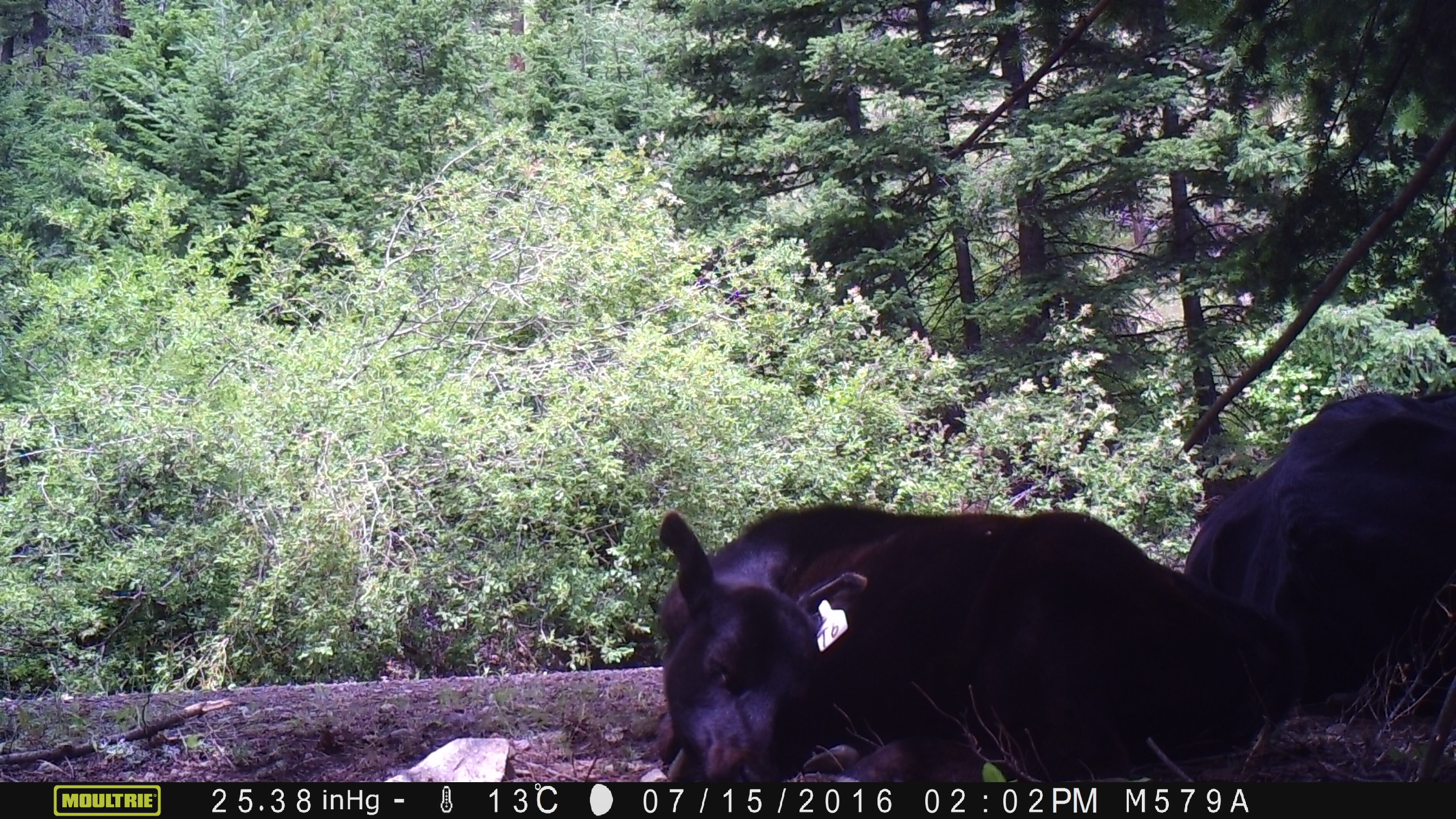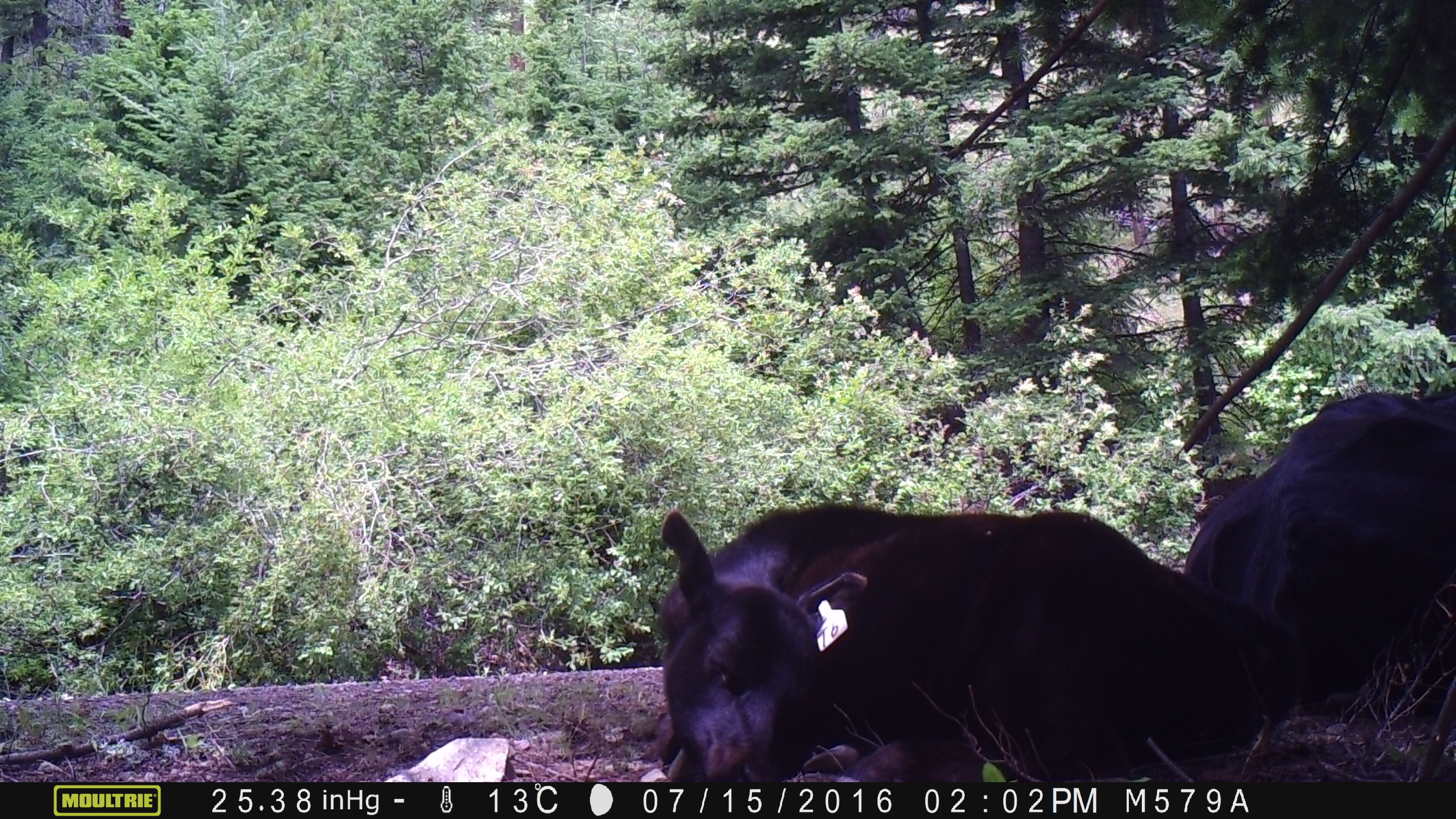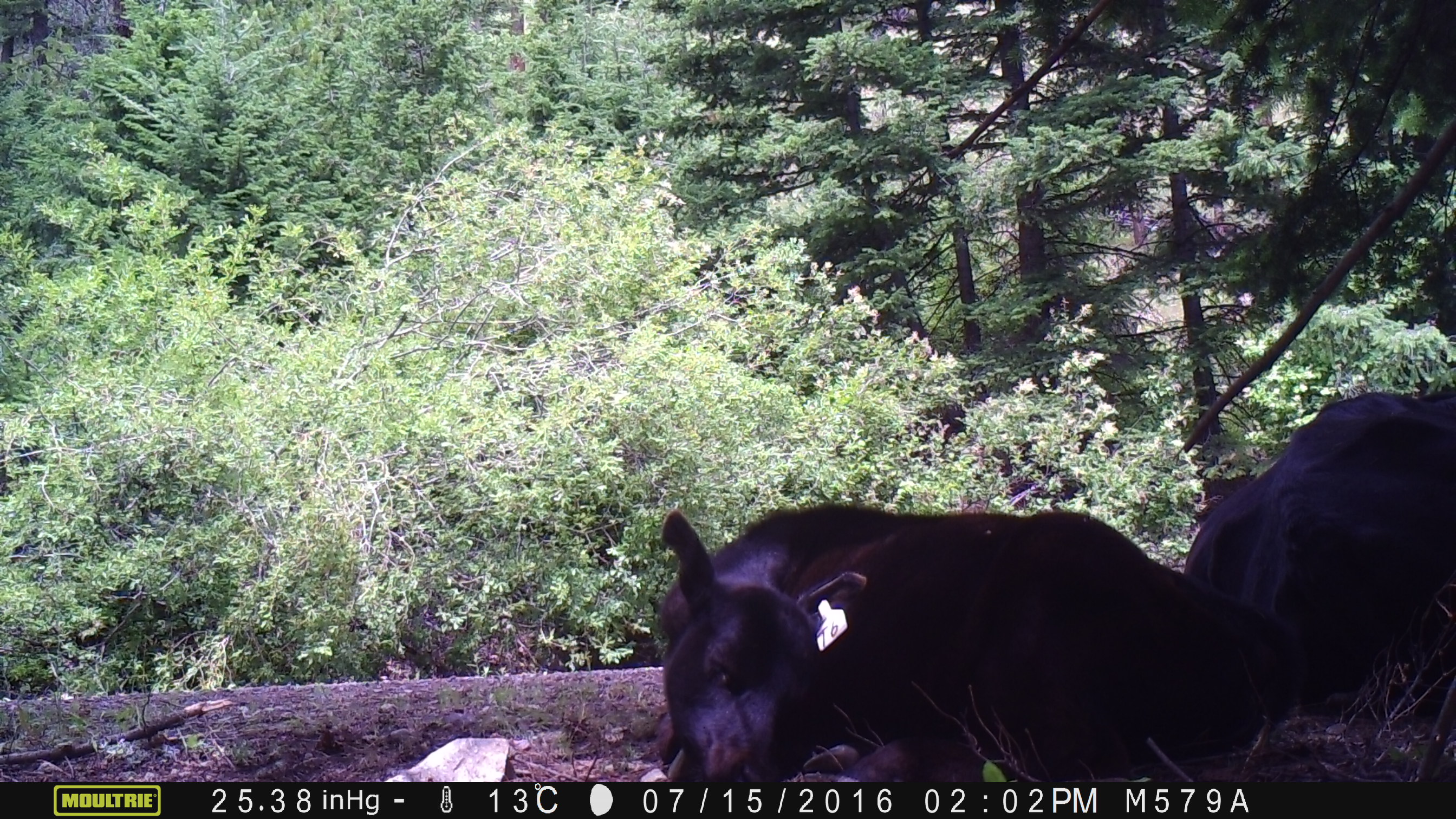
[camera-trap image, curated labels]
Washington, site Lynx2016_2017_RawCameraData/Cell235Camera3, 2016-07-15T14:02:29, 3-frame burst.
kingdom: Animalia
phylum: Chordata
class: Mammalia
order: Artiodactyla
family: Bovidae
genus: Bos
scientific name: Bos taurus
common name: domestic cattle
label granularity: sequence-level